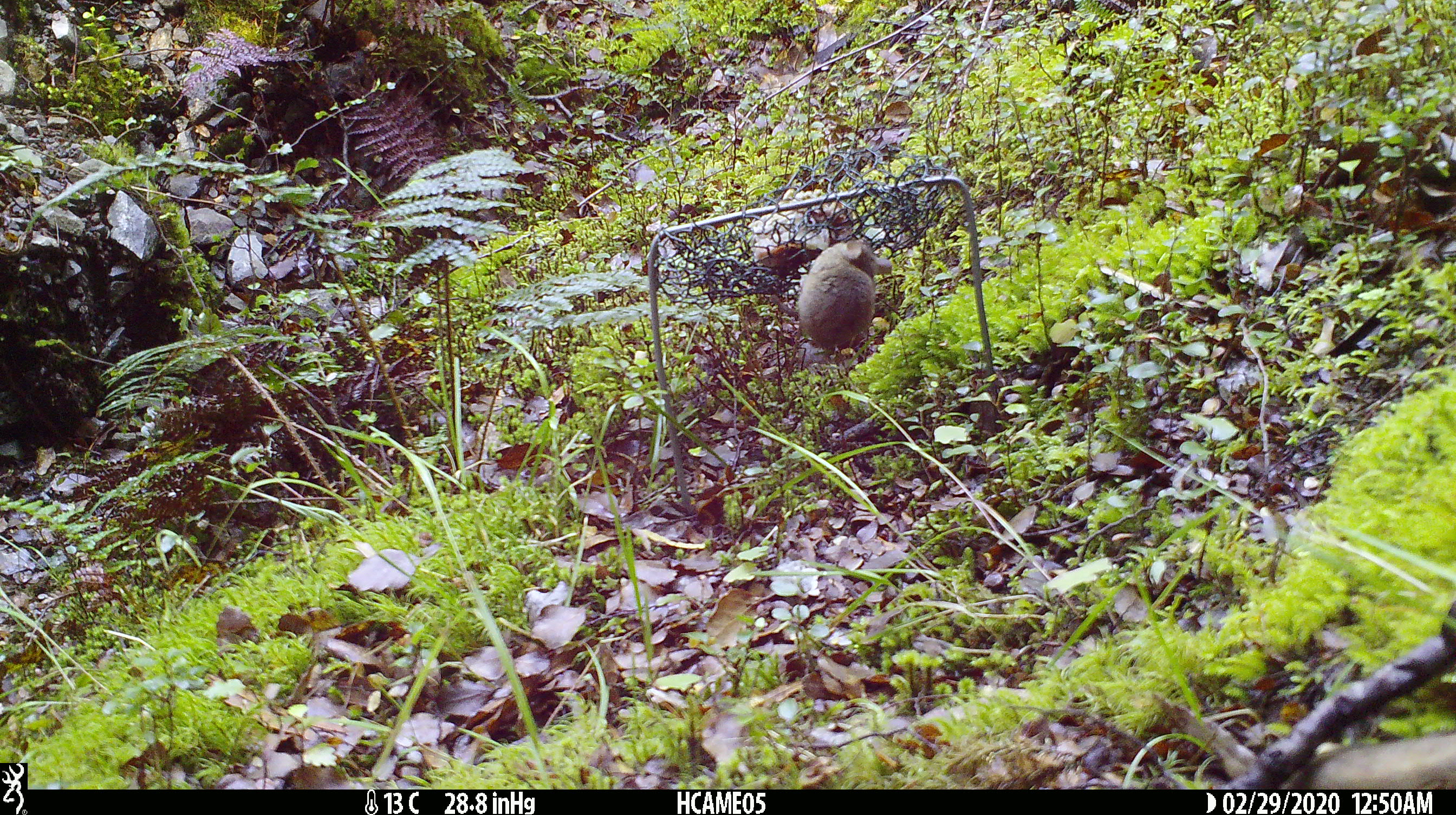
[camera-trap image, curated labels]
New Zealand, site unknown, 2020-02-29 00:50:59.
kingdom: Animalia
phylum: Chordata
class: Mammalia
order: Rodentia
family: Muridae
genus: Mus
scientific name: Mus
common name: mouse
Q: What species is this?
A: Mouse (Mus).